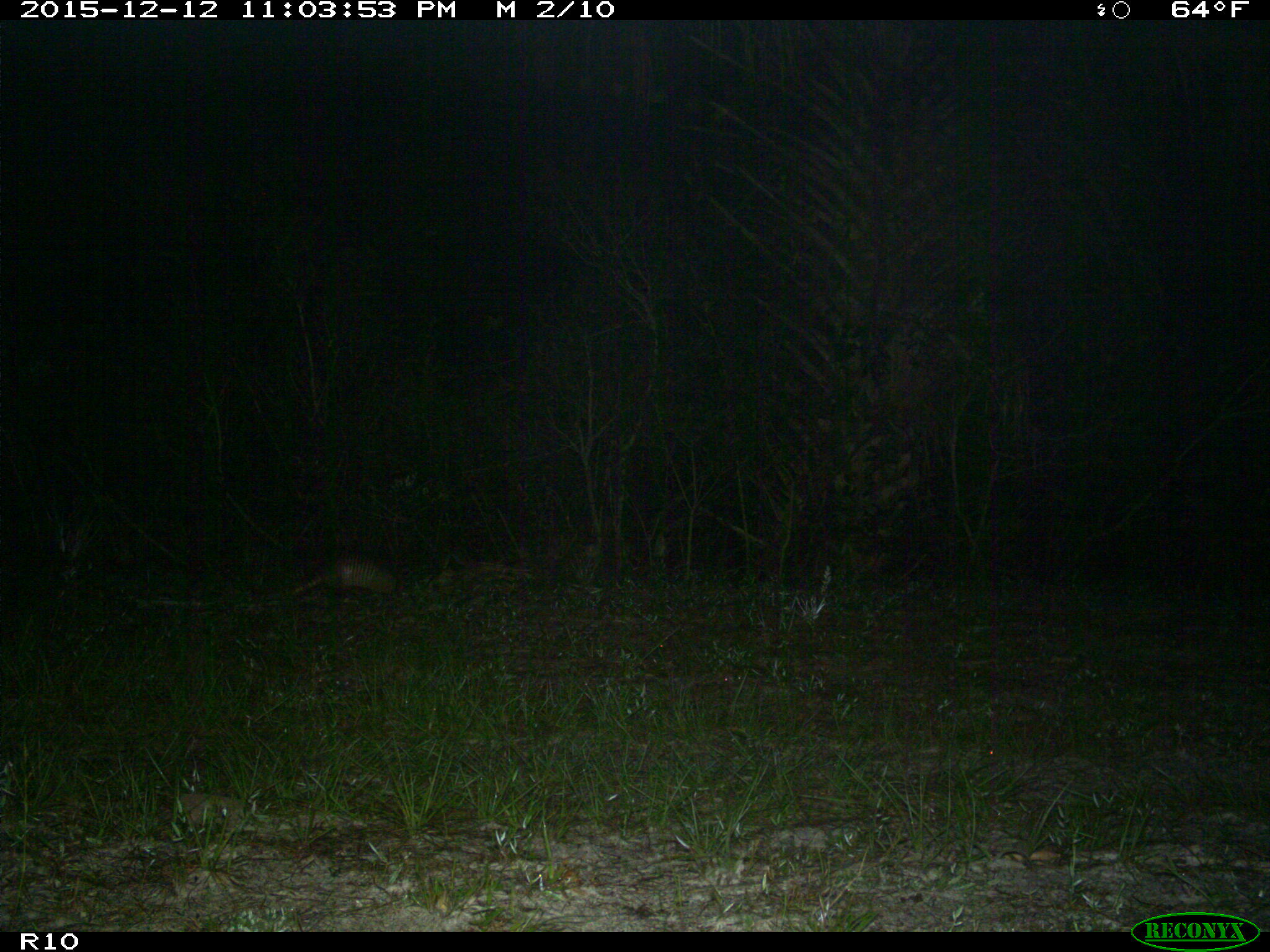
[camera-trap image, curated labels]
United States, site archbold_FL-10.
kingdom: Animalia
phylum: Chordata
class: Mammalia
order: Cingulata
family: Dasypodidae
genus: Dasypus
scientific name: Dasypus novemcinctus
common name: nine-banded armadillo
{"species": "Dasypus novemcinctus (nine-banded armadillo)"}